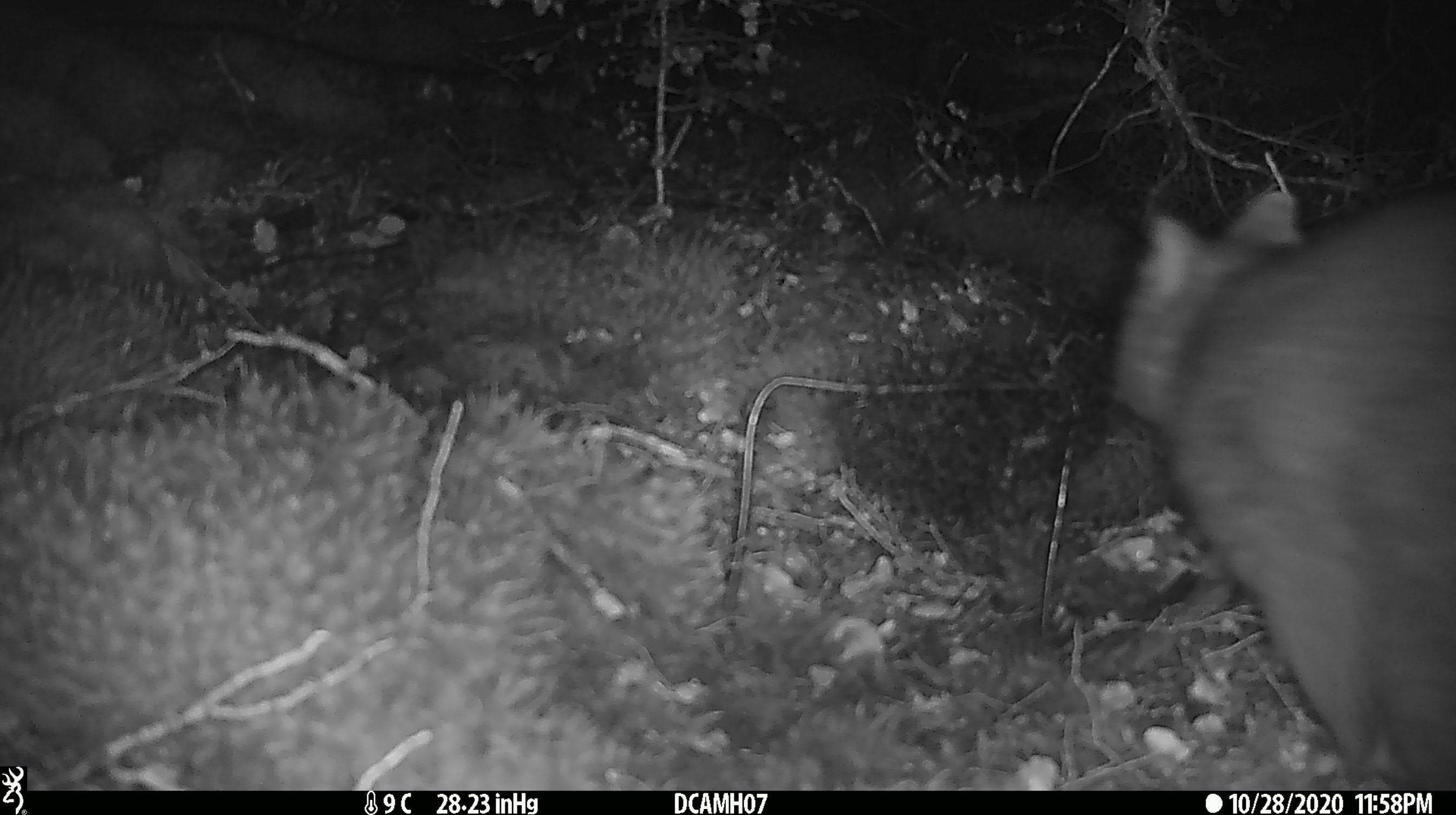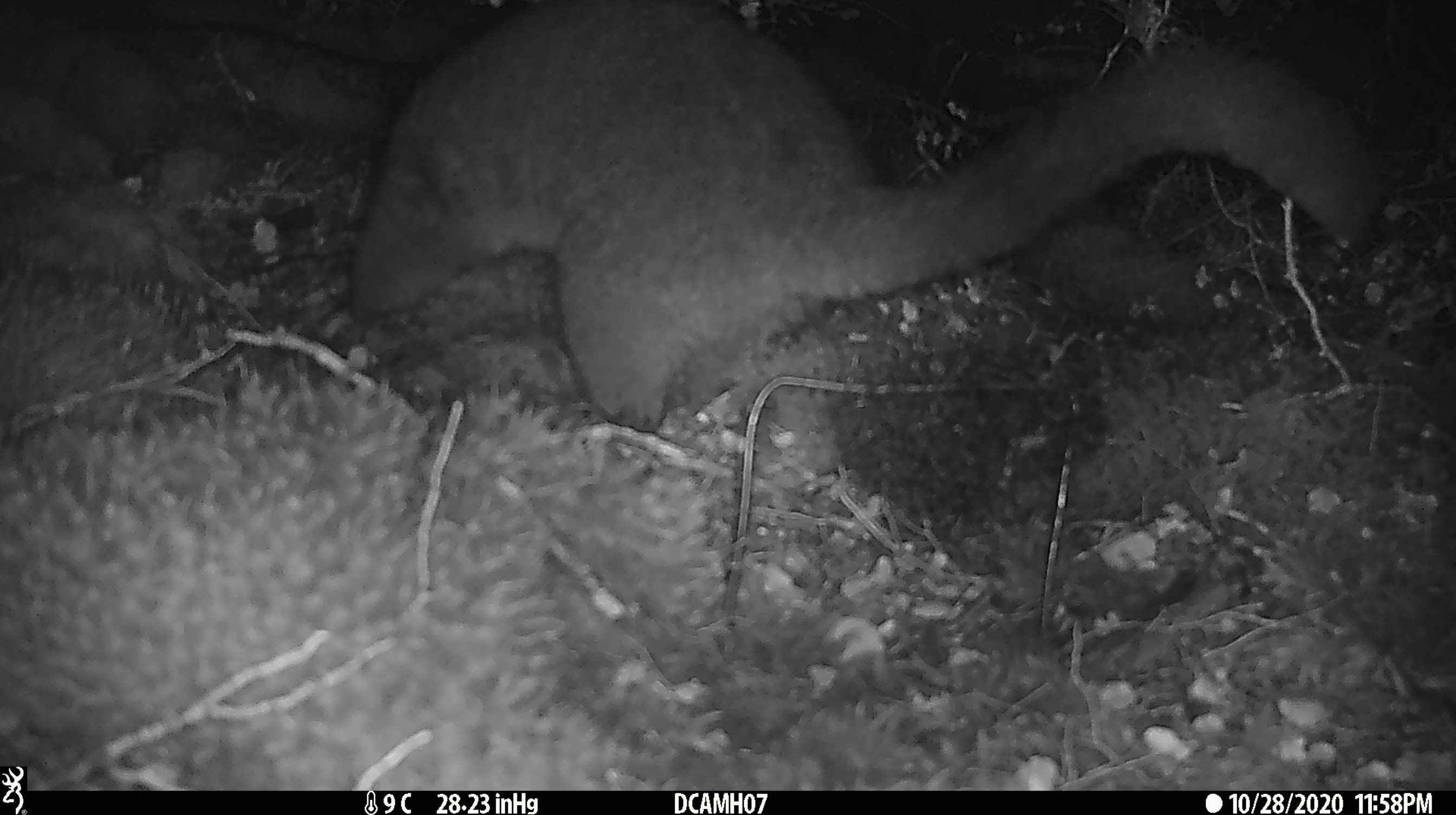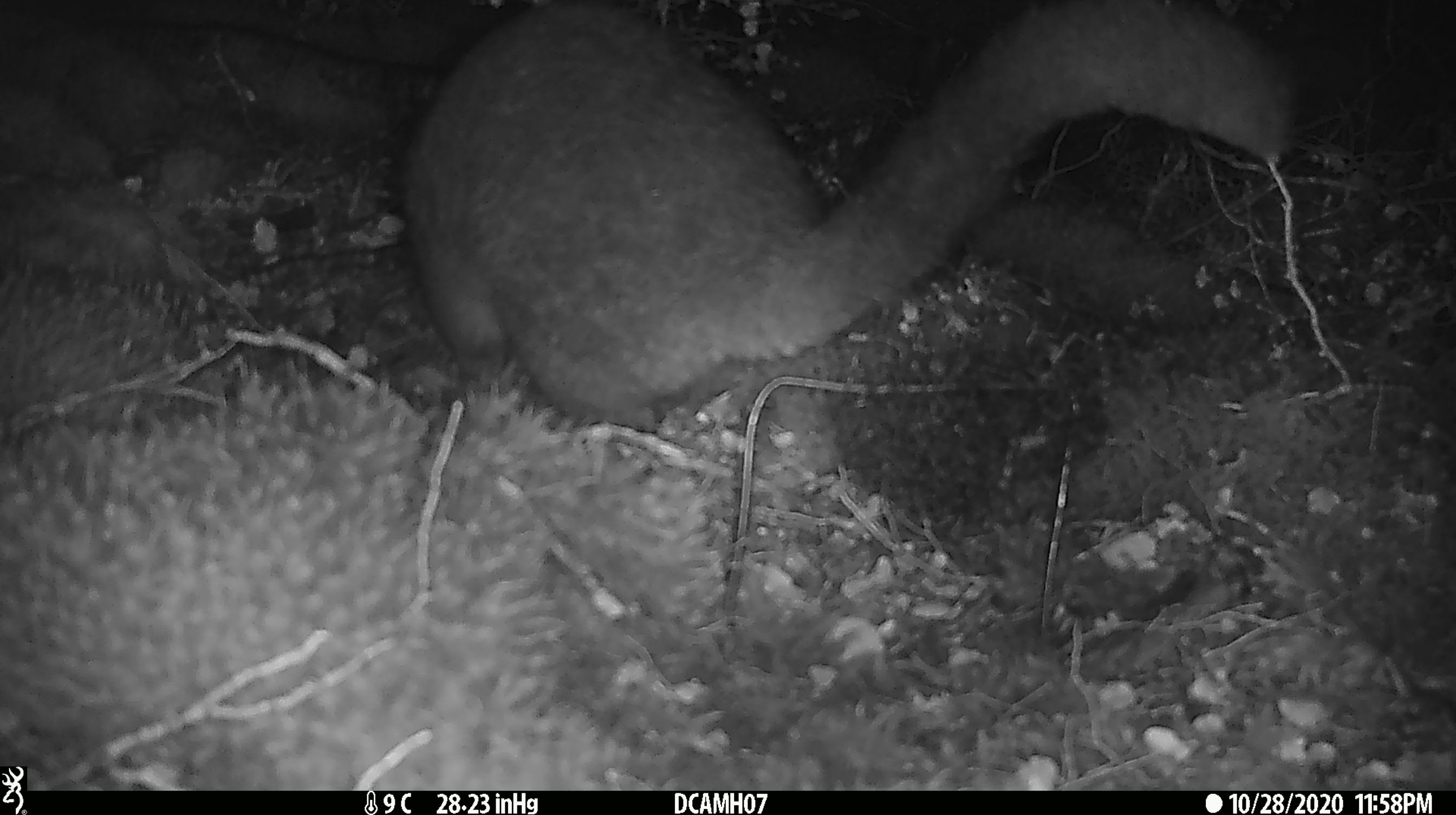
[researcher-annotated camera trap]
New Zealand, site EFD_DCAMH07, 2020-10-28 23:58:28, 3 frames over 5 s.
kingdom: Animalia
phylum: Chordata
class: Mammalia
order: Diprotodontia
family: Phalangeridae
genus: Trichosurus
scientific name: Trichosurus vulpecula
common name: common brushtail possum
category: possum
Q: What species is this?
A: Possum (common brushtail possum) (Trichosurus vulpecula).